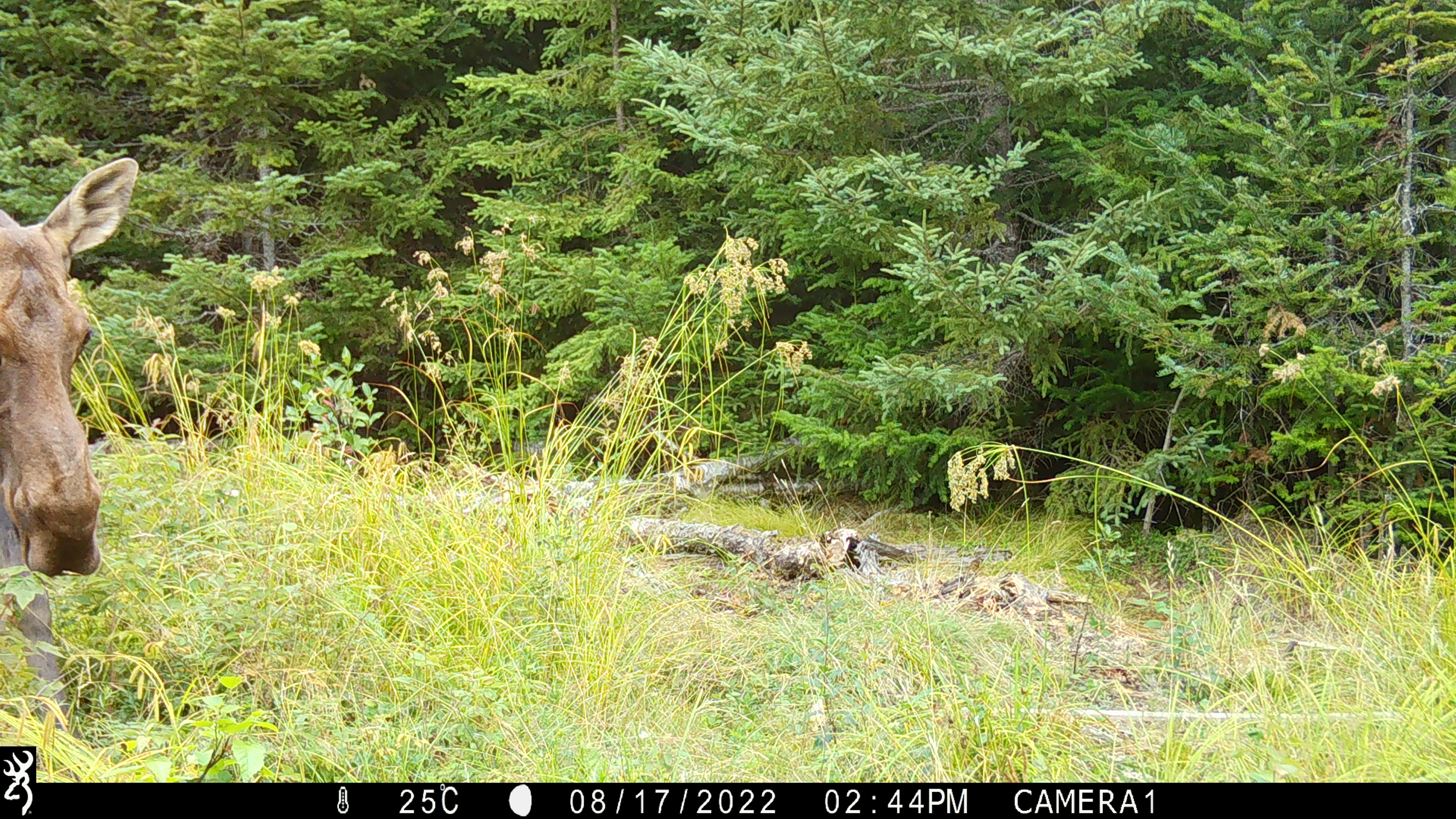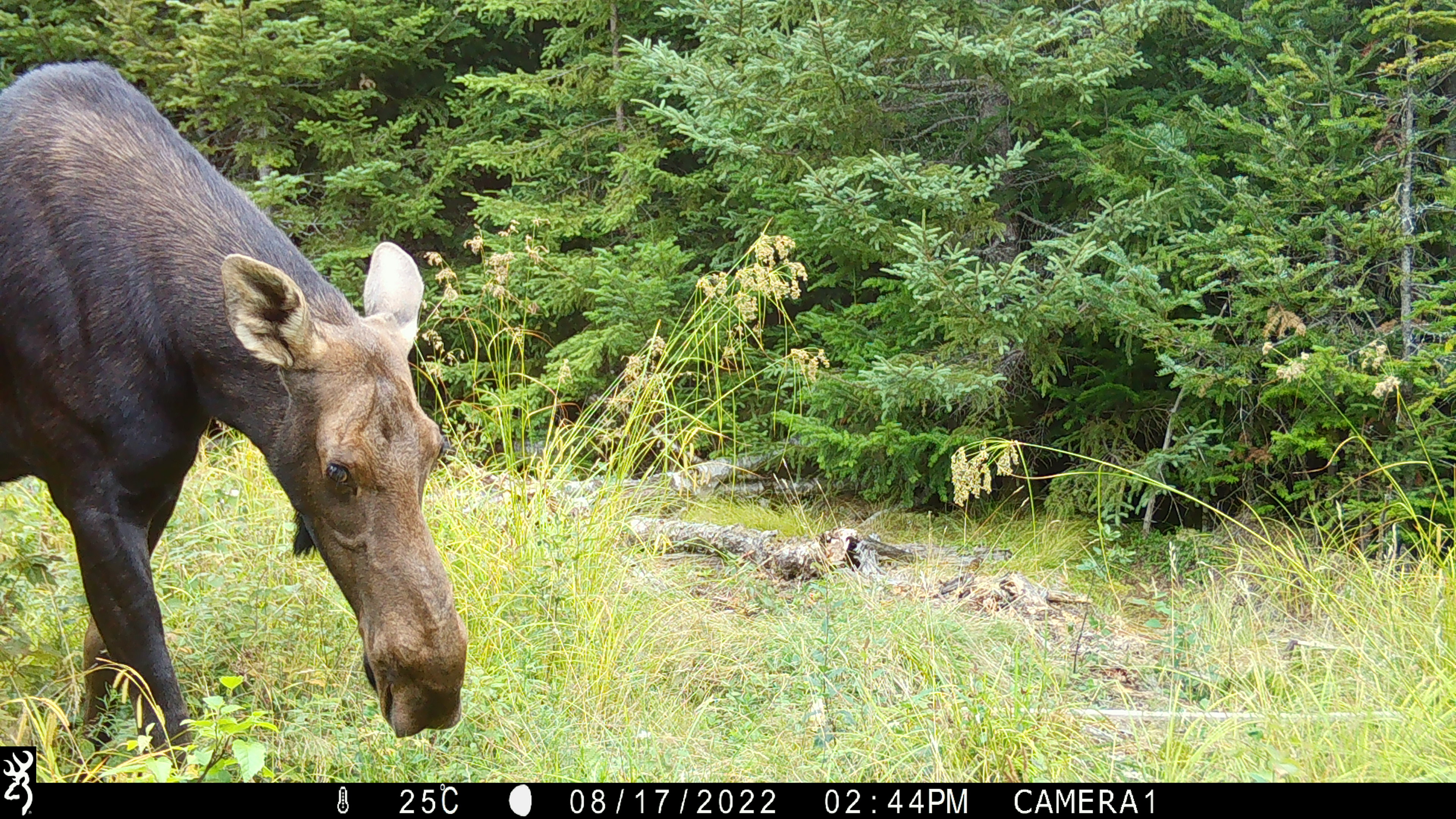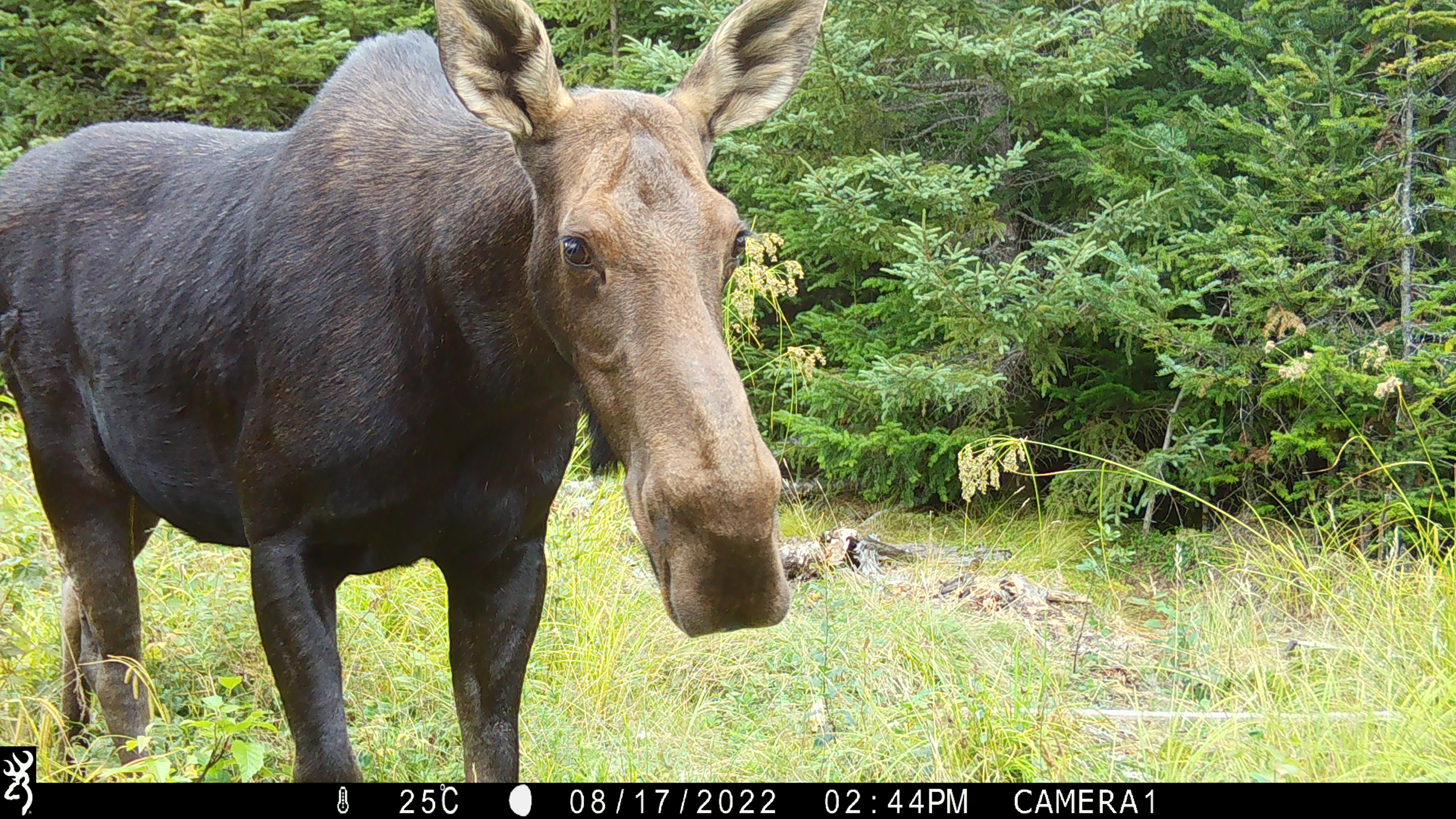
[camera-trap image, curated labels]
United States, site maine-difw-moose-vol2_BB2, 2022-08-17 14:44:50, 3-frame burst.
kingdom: Animalia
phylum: Chordata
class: Mammalia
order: Artiodactyla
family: Cervidae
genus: Alces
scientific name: Alces alces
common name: moose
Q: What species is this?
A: Moose (Alces alces).